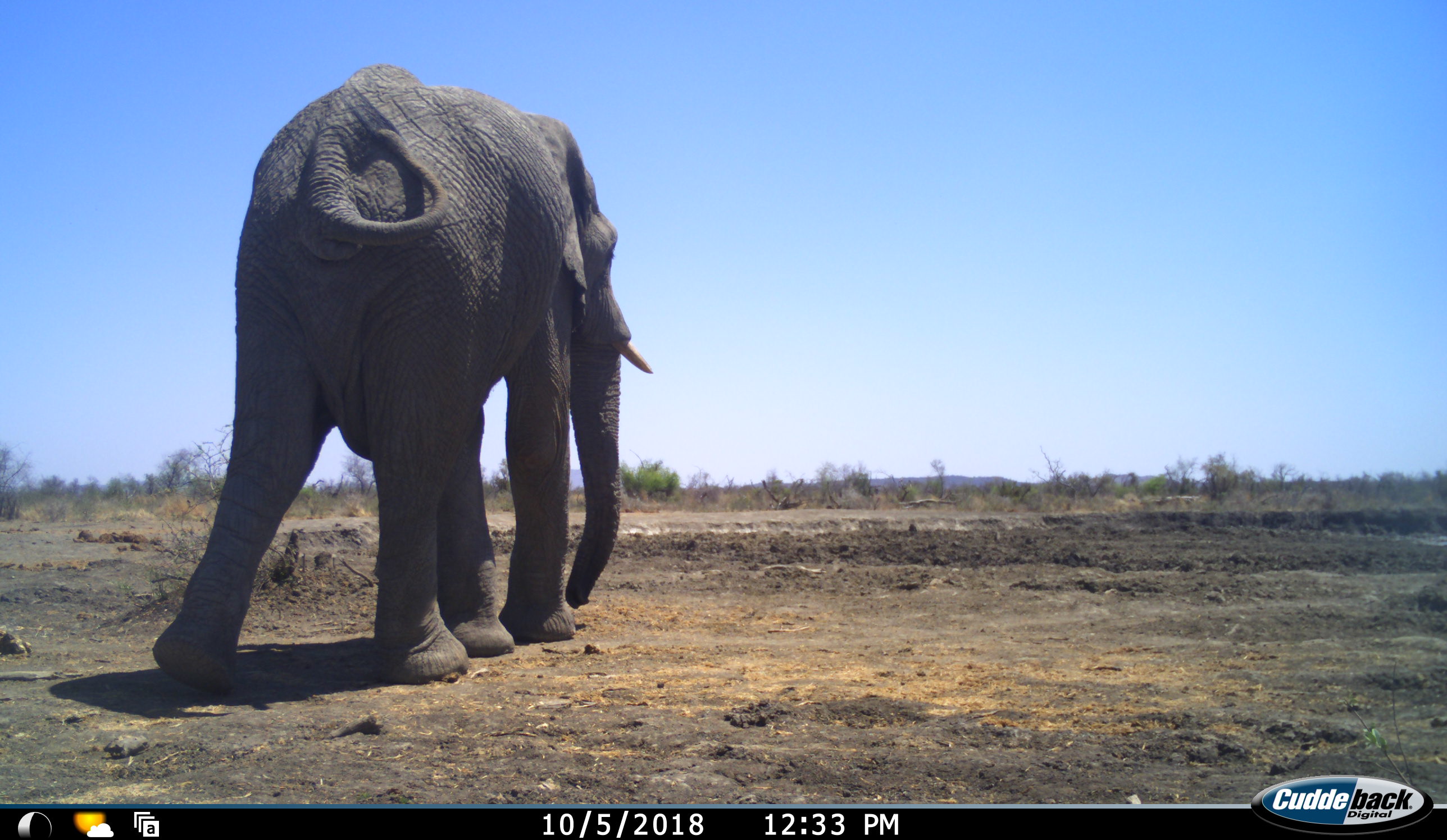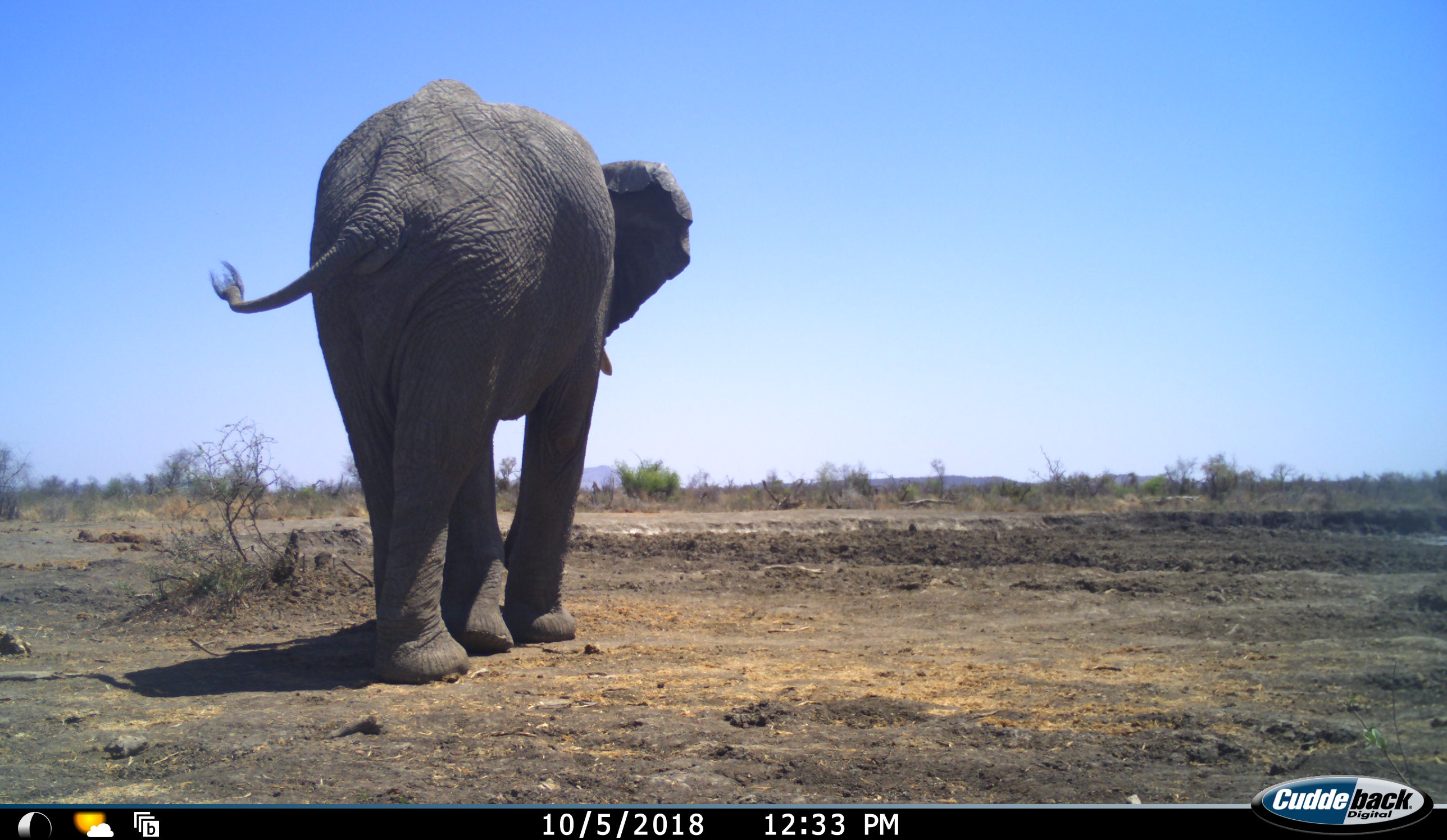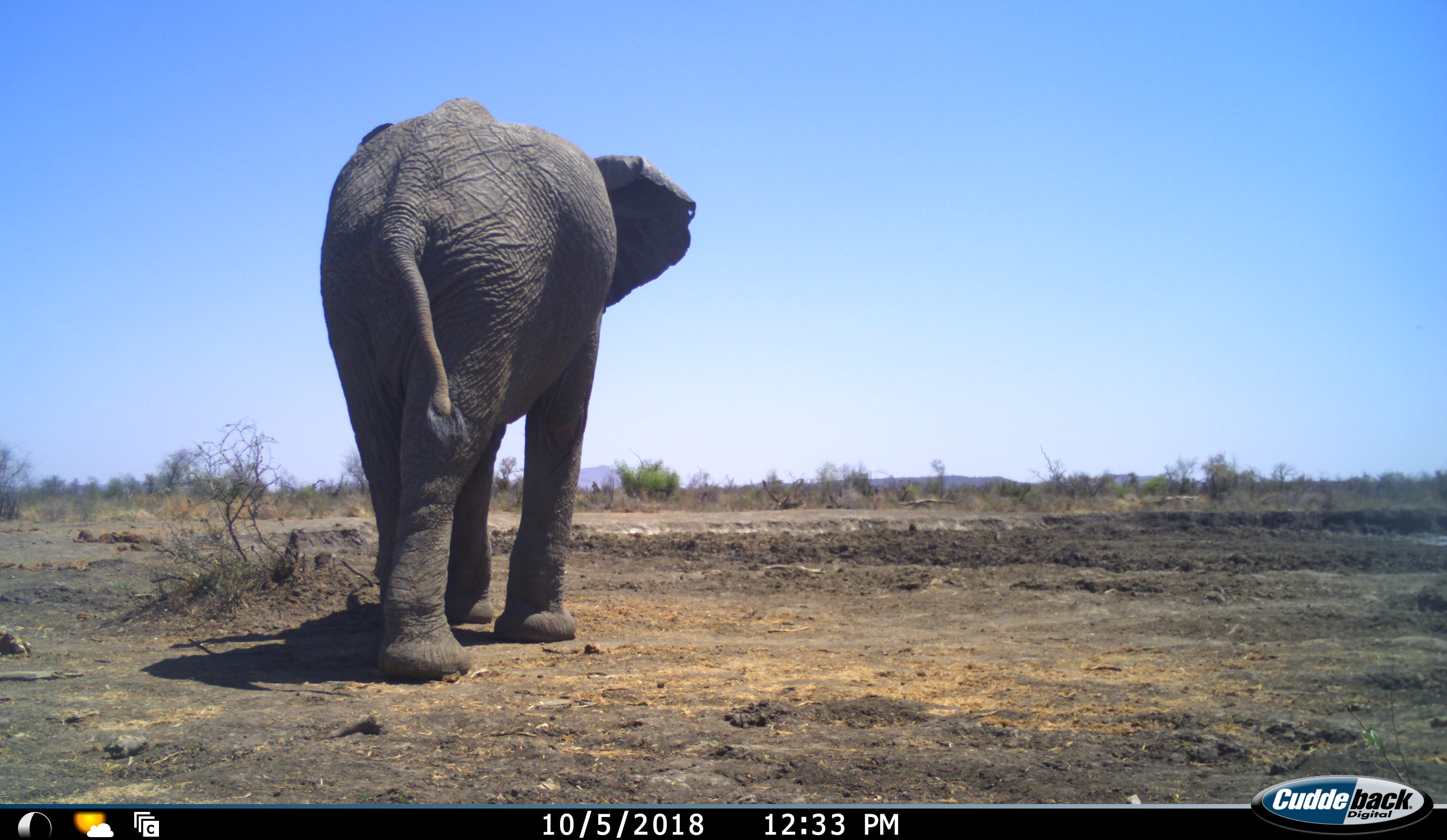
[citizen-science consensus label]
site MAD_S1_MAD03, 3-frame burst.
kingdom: Animalia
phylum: Chordata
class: Mammalia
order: Proboscidea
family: Elephantidae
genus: Loxodonta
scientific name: Loxodonta africana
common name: african bush elephant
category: elephant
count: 1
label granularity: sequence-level